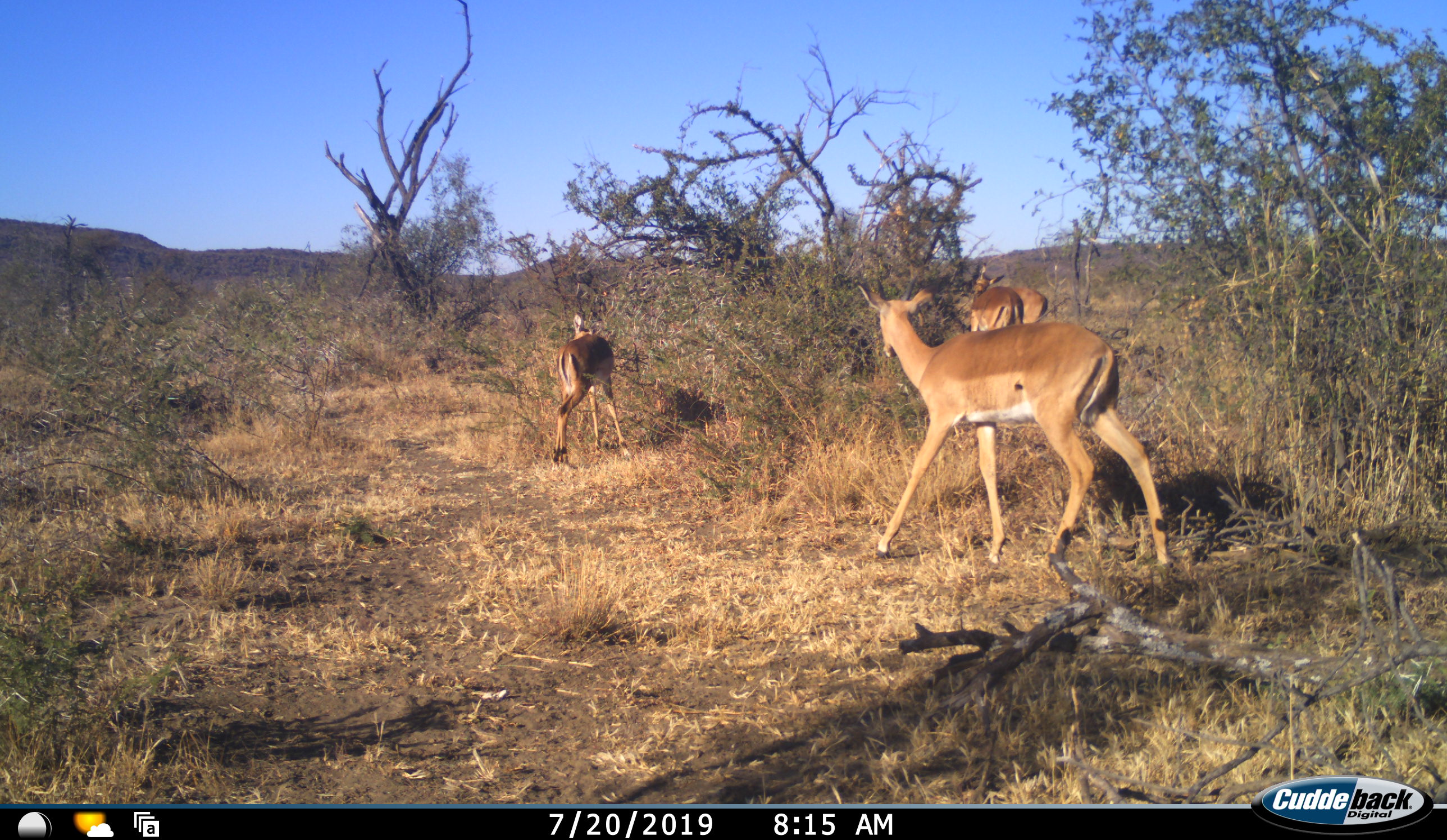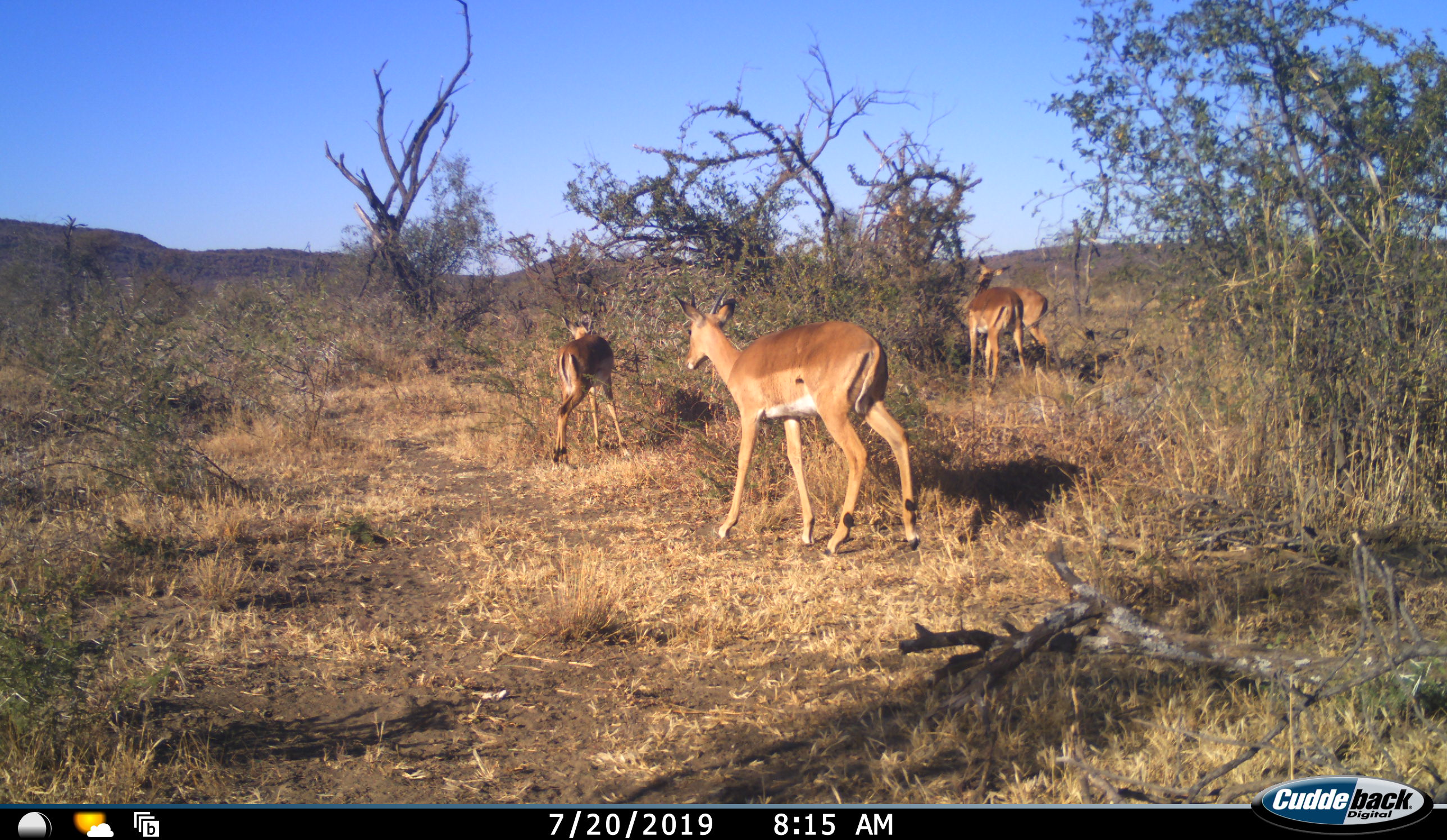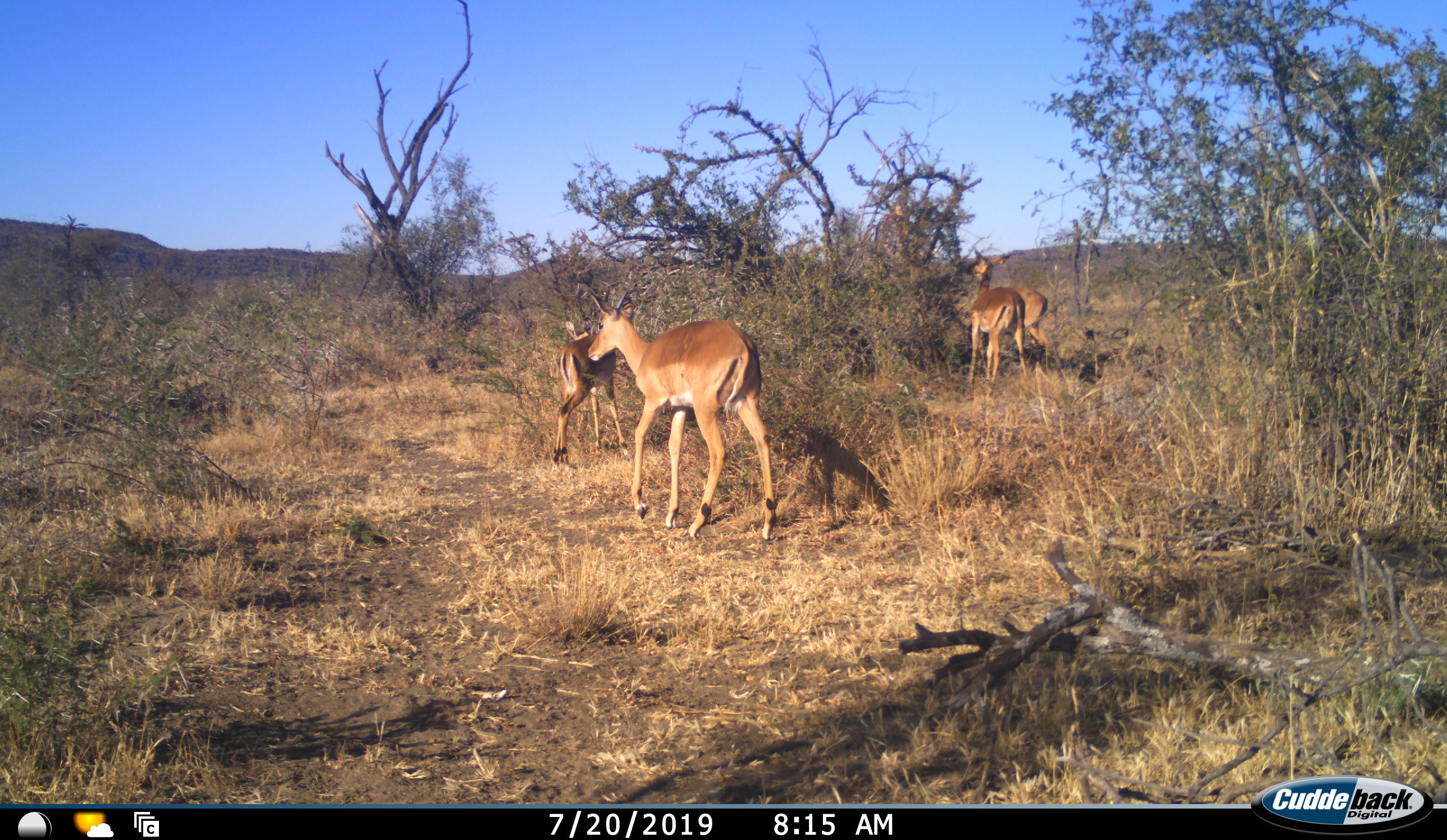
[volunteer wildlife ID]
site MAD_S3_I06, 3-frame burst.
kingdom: Animalia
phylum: Chordata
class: Mammalia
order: Artiodactyla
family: Bovidae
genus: Aepyceros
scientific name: Aepyceros melampus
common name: impala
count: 4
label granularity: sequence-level